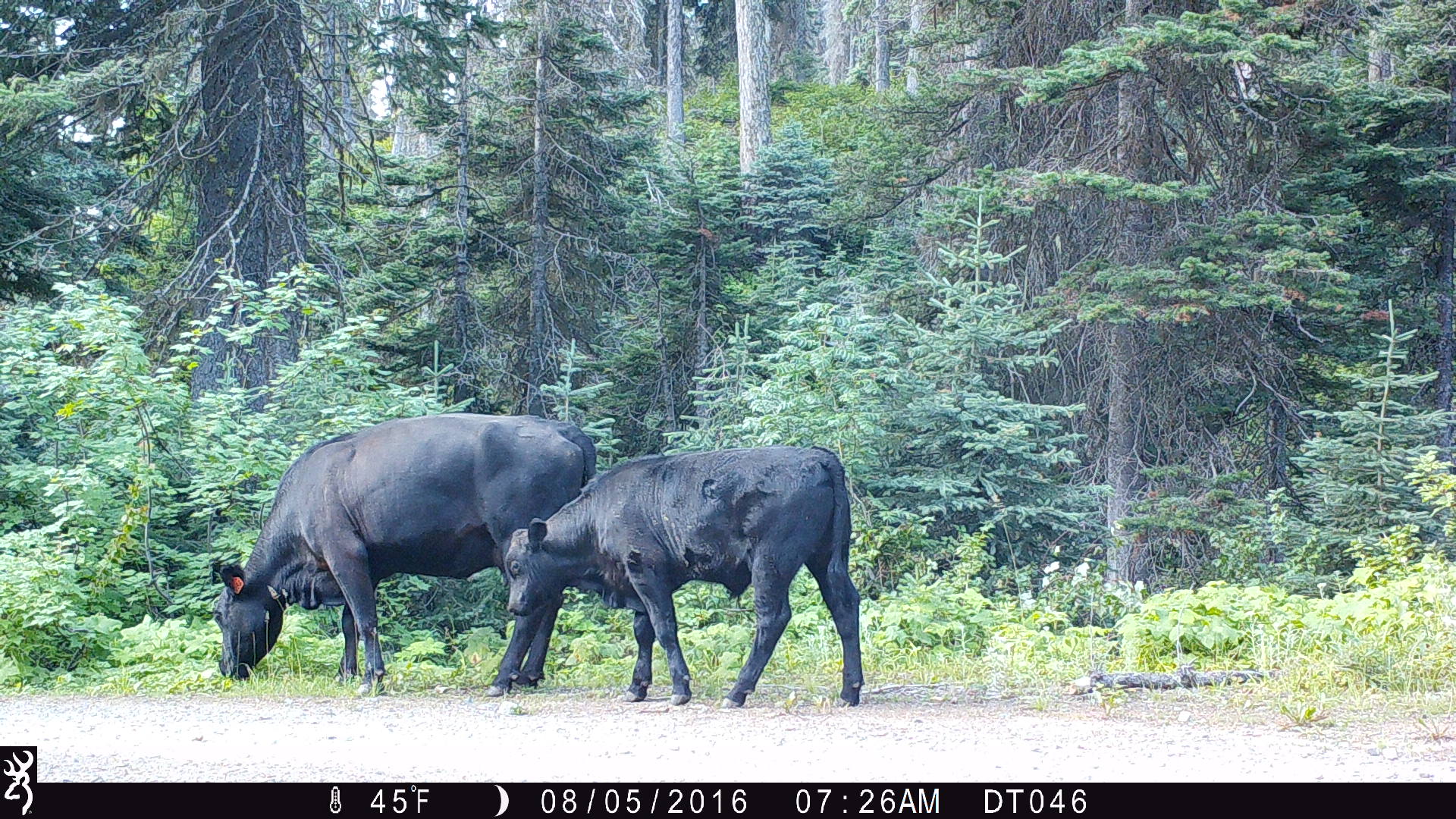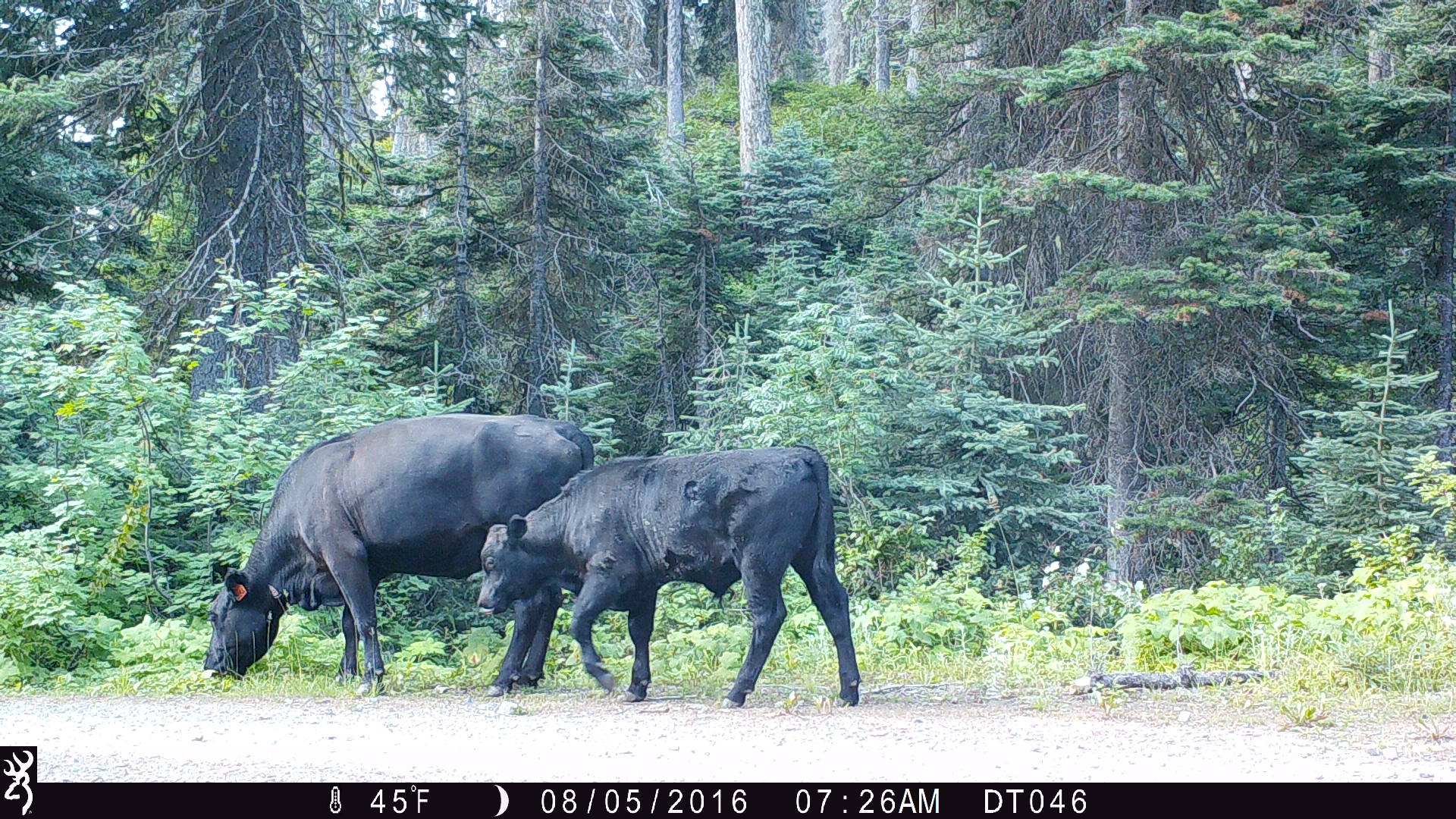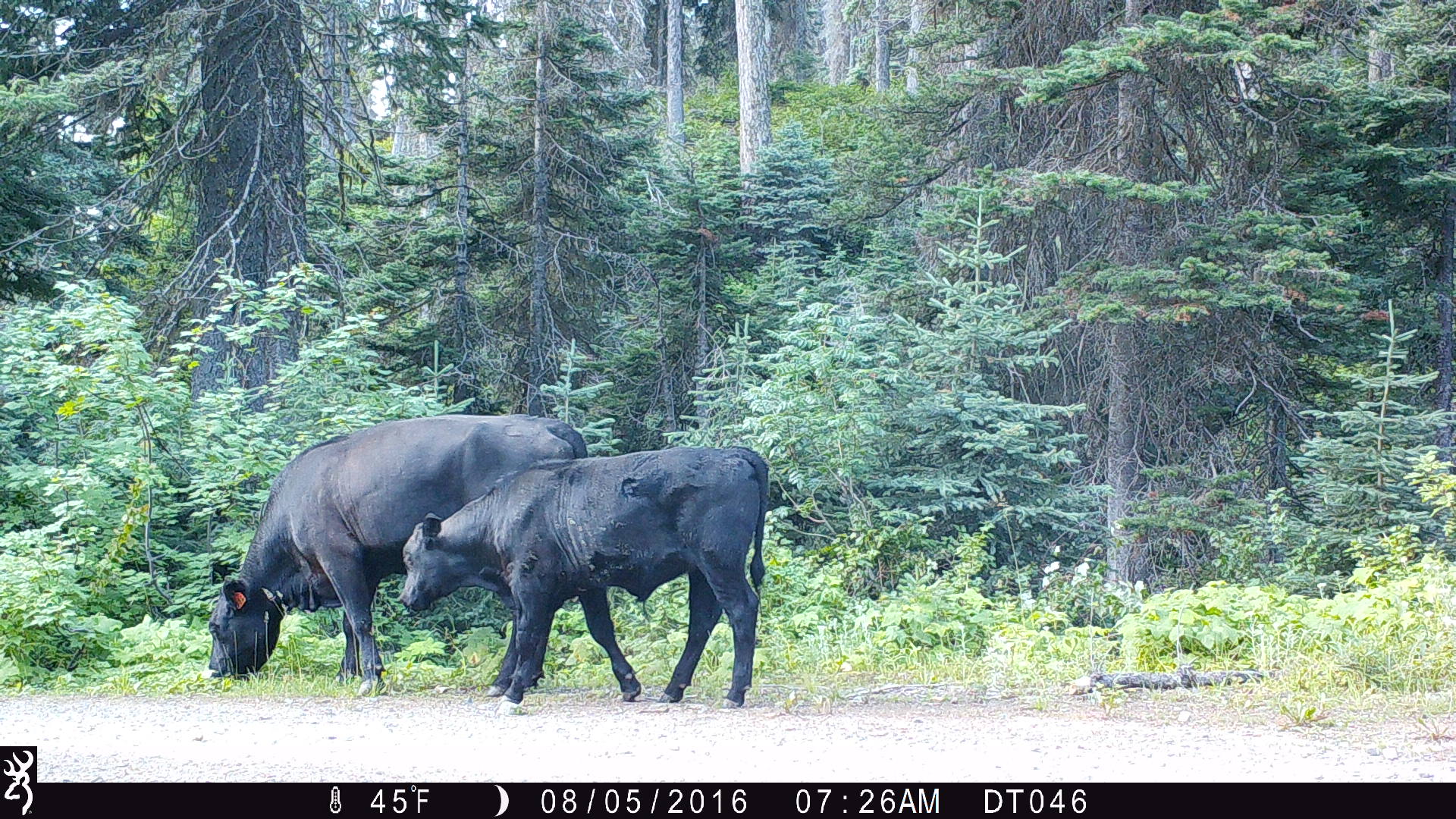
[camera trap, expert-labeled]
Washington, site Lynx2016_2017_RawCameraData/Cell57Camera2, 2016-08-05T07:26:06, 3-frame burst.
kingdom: Animalia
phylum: Chordata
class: Mammalia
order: Artiodactyla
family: Bovidae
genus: Bos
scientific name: Bos taurus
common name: domestic cattle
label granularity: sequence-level